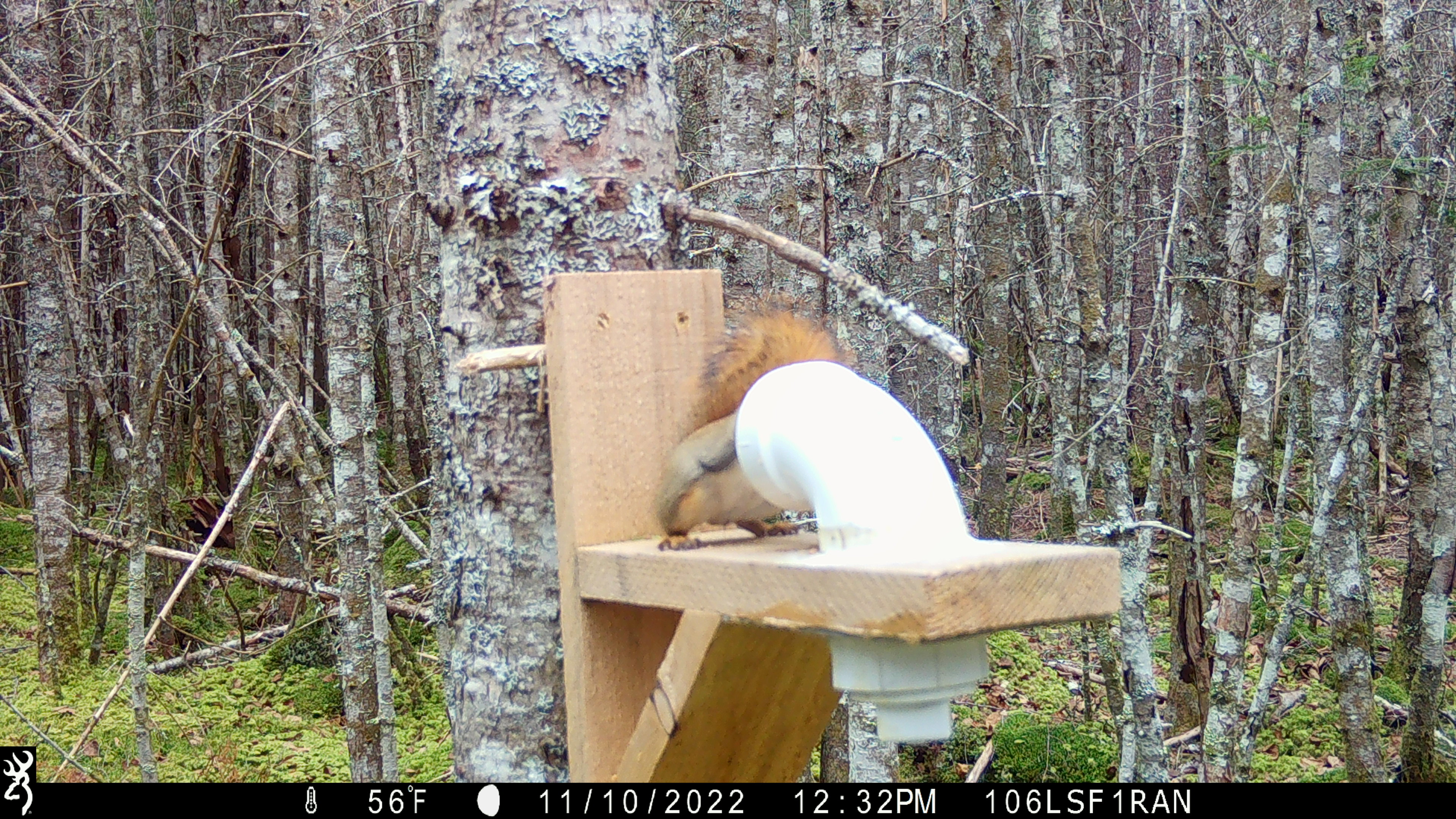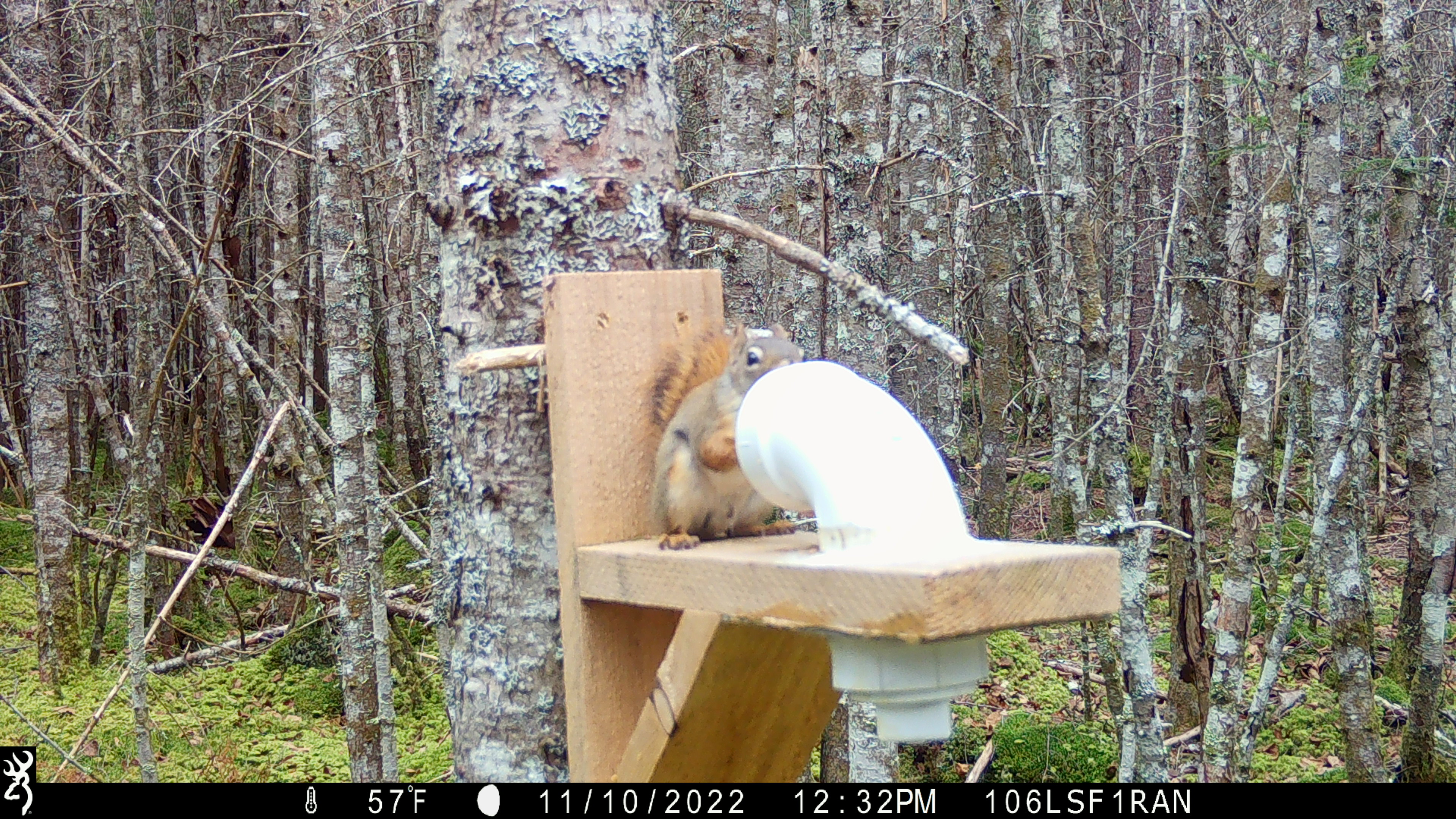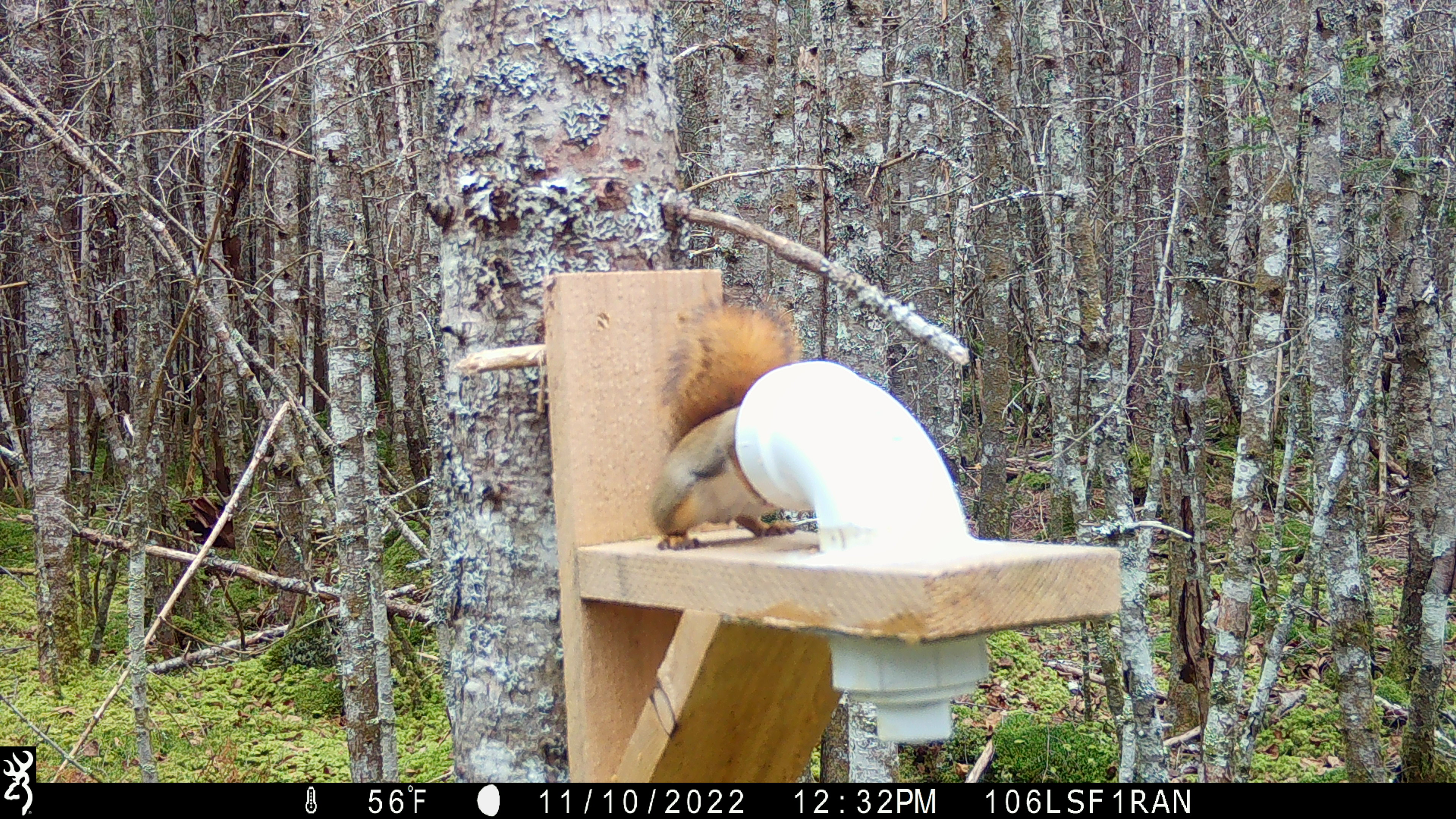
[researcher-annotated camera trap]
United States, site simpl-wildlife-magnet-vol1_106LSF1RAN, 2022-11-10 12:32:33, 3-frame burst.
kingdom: Animalia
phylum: Chordata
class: Mammalia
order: Rodentia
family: Sciuridae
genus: Tamiasciurus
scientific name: Tamiasciurus hudsonicus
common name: red squirrel